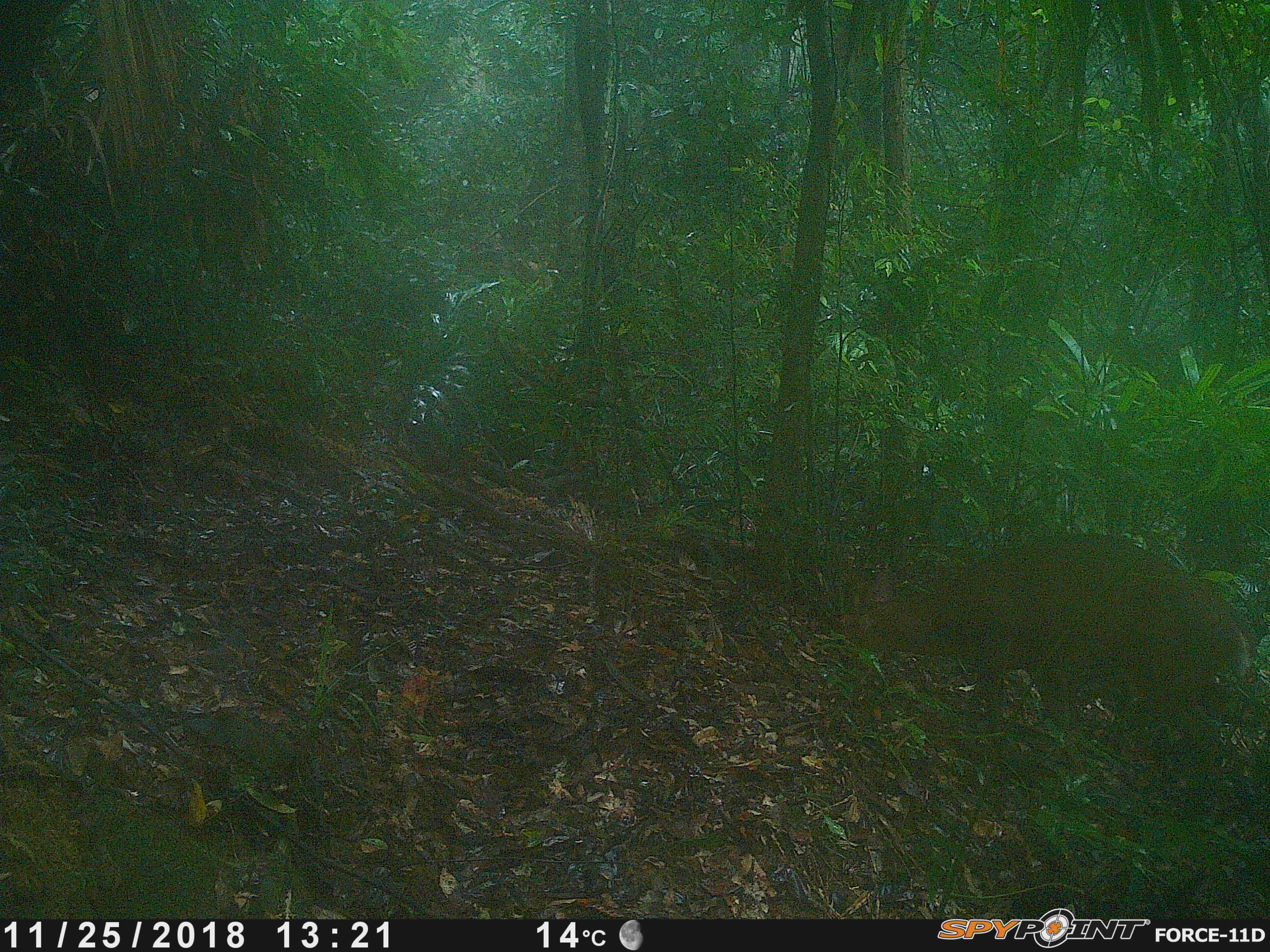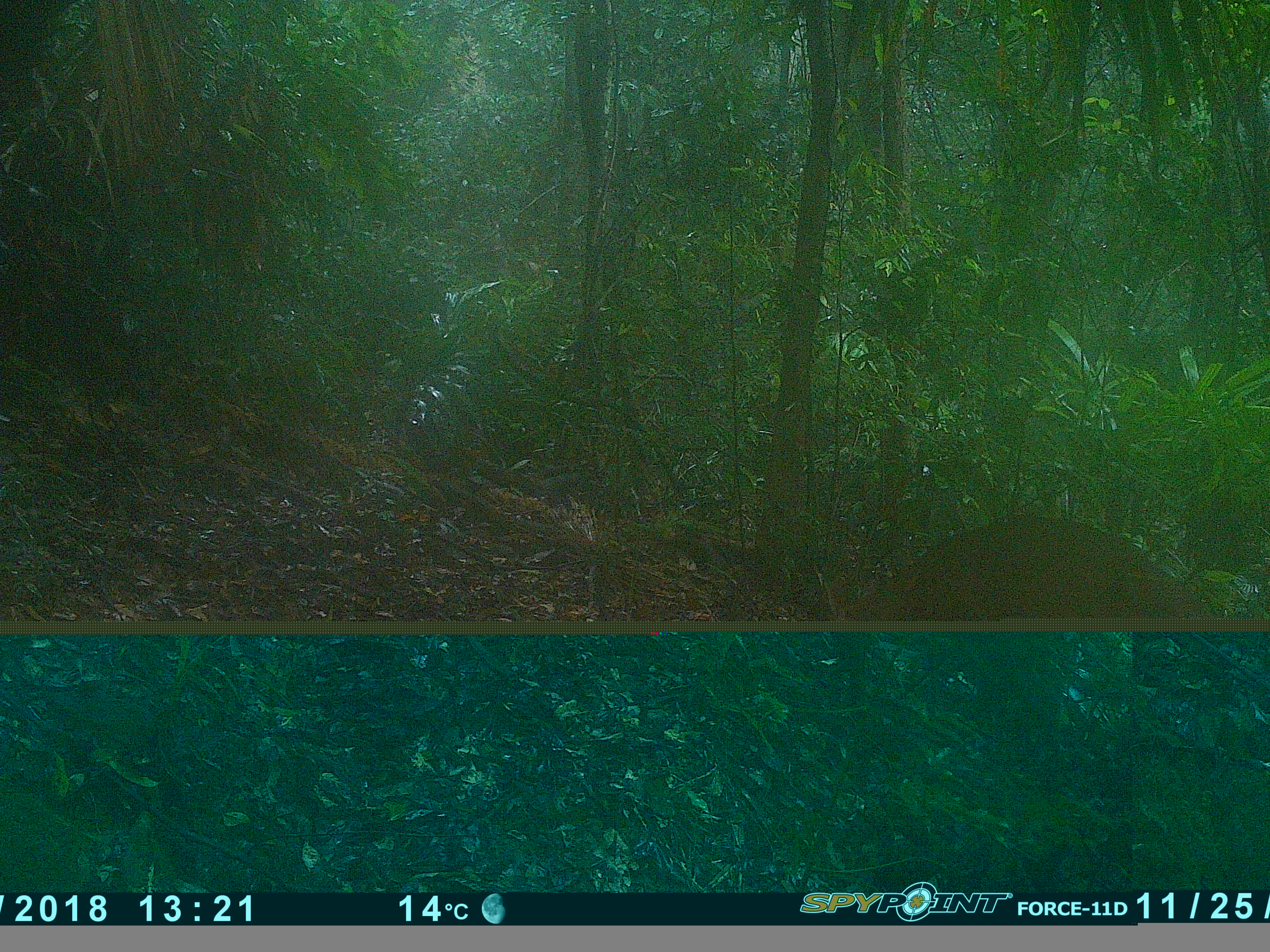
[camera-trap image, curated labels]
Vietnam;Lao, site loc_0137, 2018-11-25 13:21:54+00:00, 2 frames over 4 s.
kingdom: Animalia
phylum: Chordata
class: Mammalia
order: Artiodactyla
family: Cervidae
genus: Muntiacus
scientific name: Muntiacus vuquangensis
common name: large-antlered muntjac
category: large antlered muntjac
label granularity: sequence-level